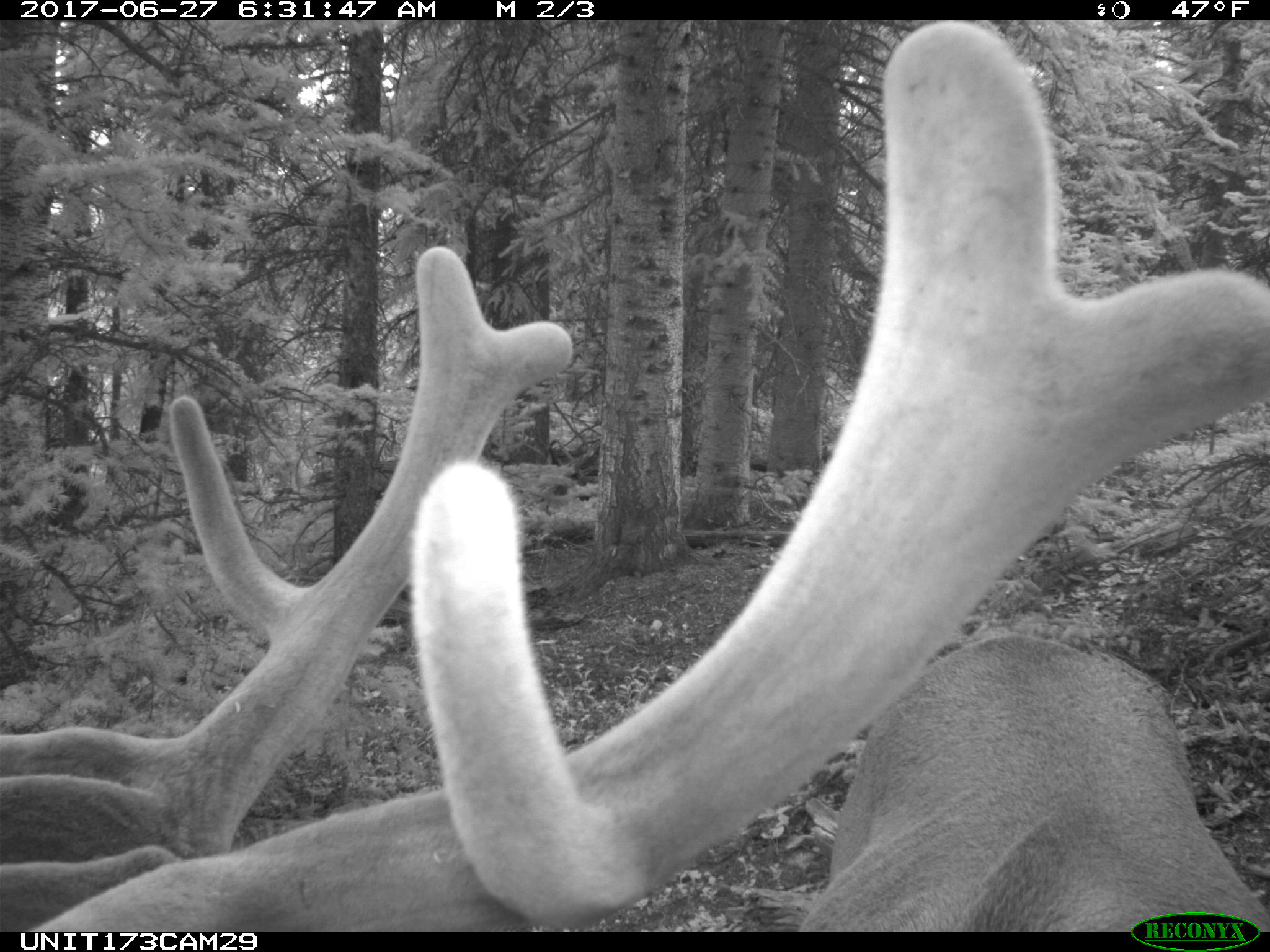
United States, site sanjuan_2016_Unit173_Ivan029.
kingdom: Animalia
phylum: Chordata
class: Mammalia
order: Artiodactyla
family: Cervidae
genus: Cervus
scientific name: Cervus elaphus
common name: red deer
Cervus elaphus (red deer).